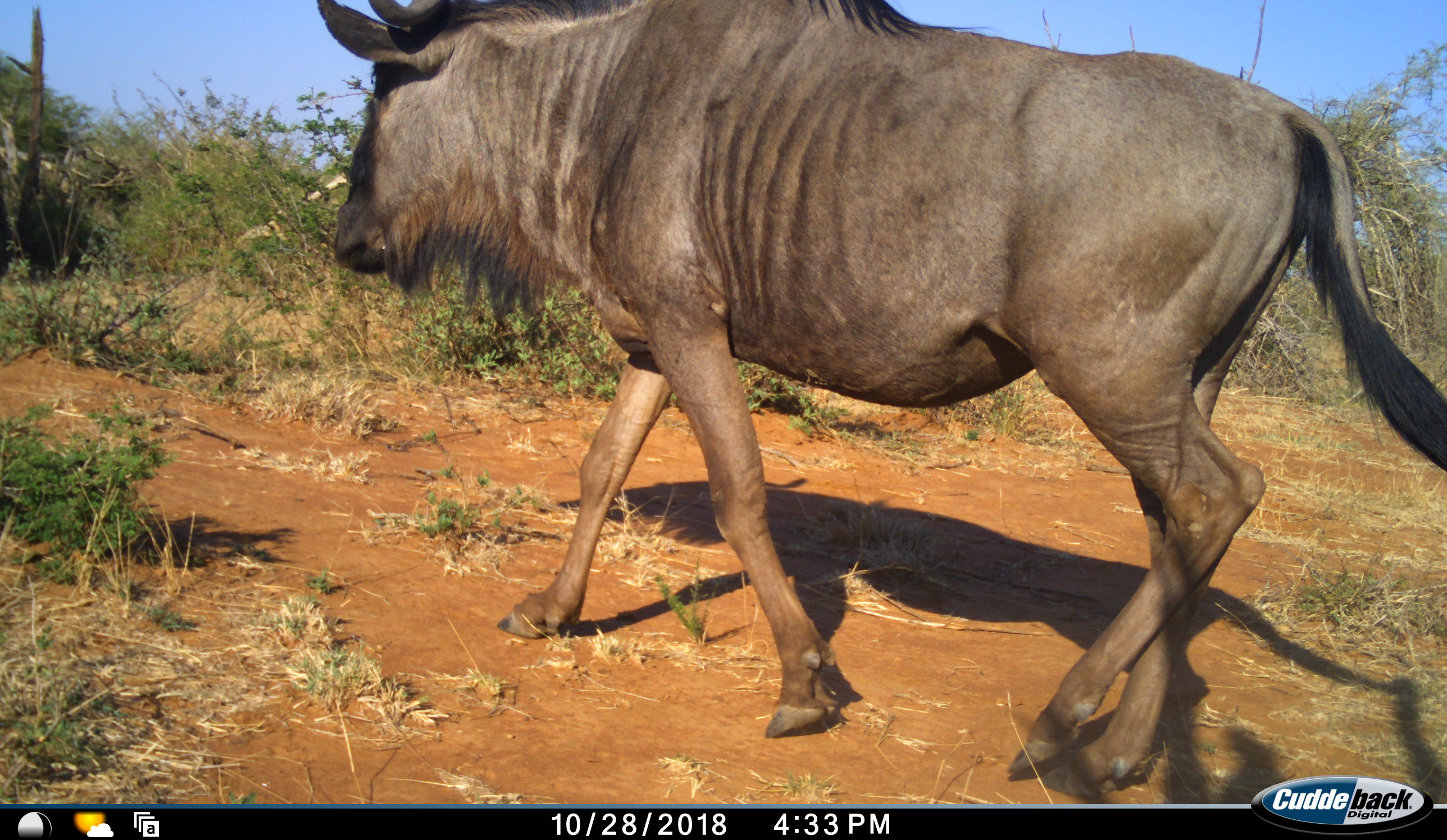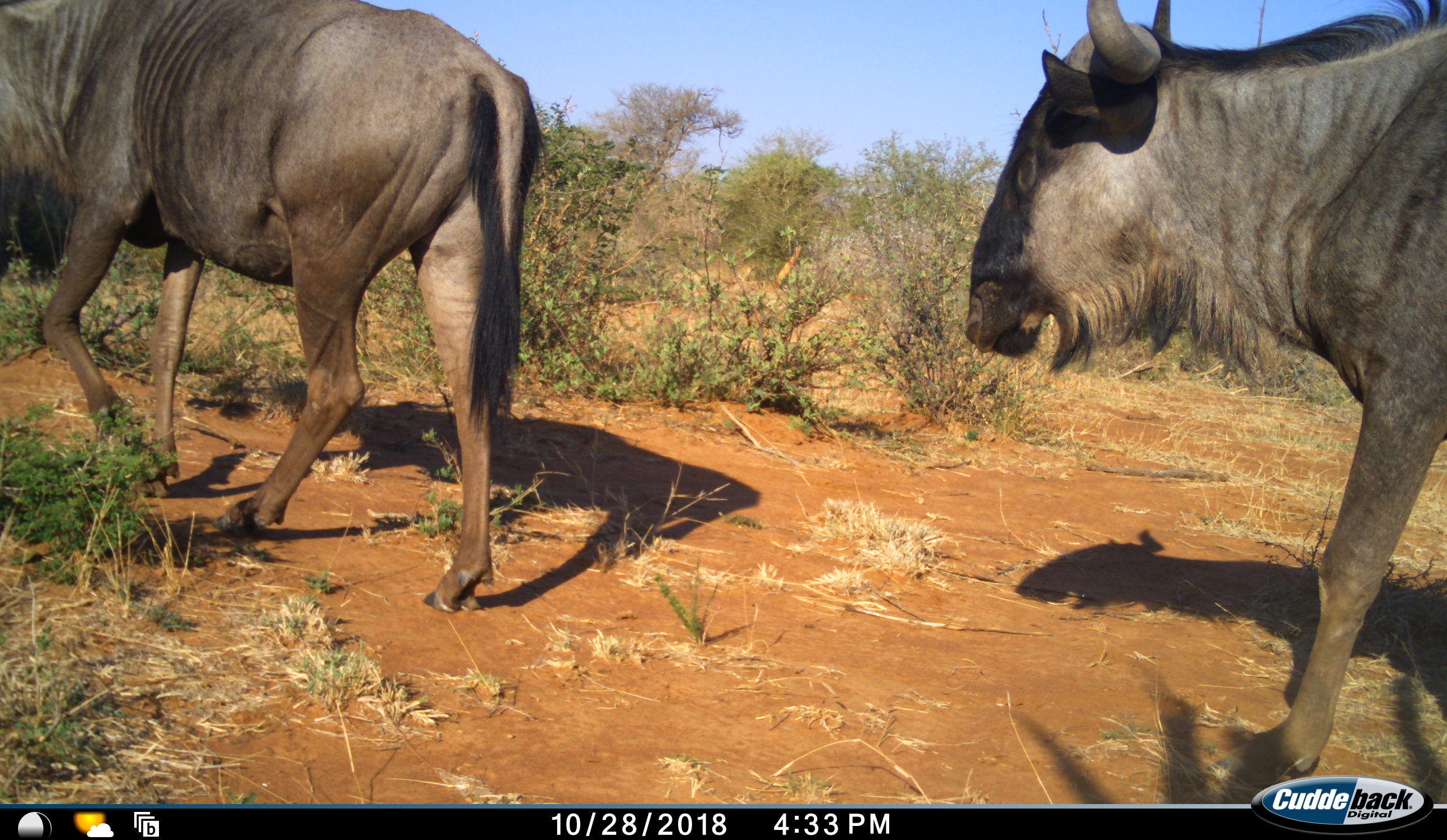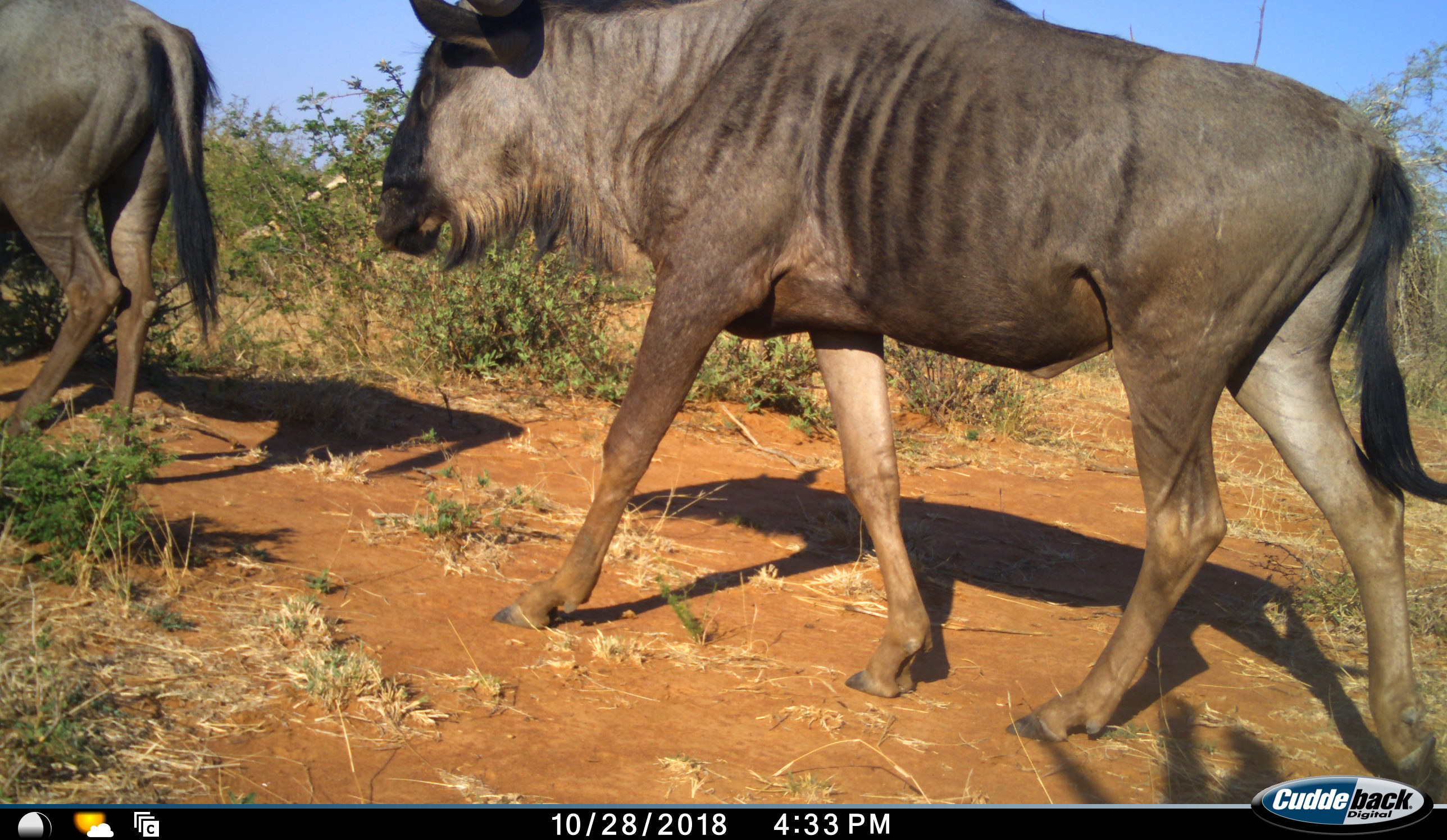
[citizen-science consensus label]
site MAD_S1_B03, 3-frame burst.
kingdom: Animalia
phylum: Chordata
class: Mammalia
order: Artiodactyla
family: Bovidae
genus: Connochaetes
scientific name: Connochaetes taurinus taurinus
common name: blue wildebeest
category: wildebeestblue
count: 2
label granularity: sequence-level